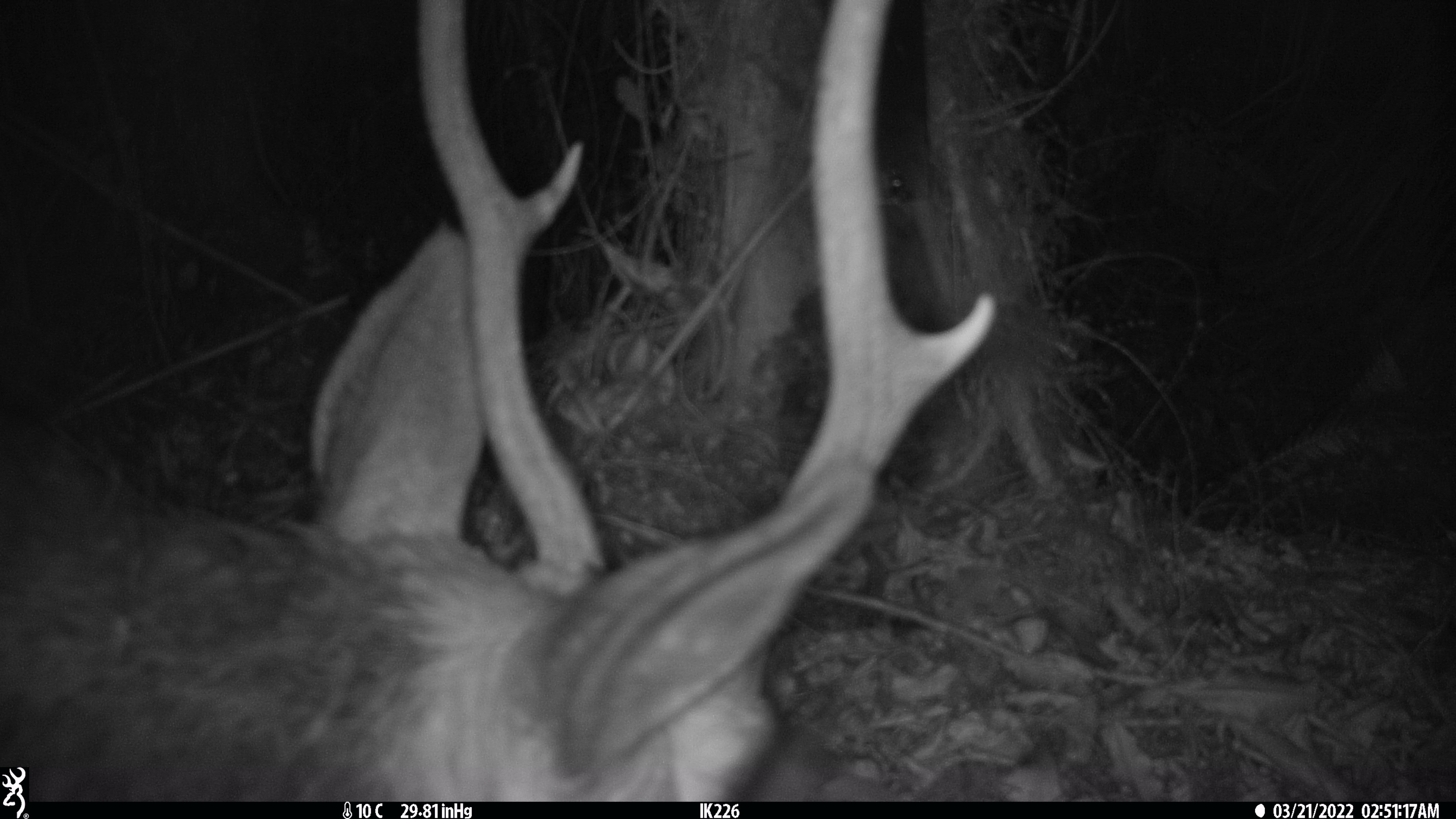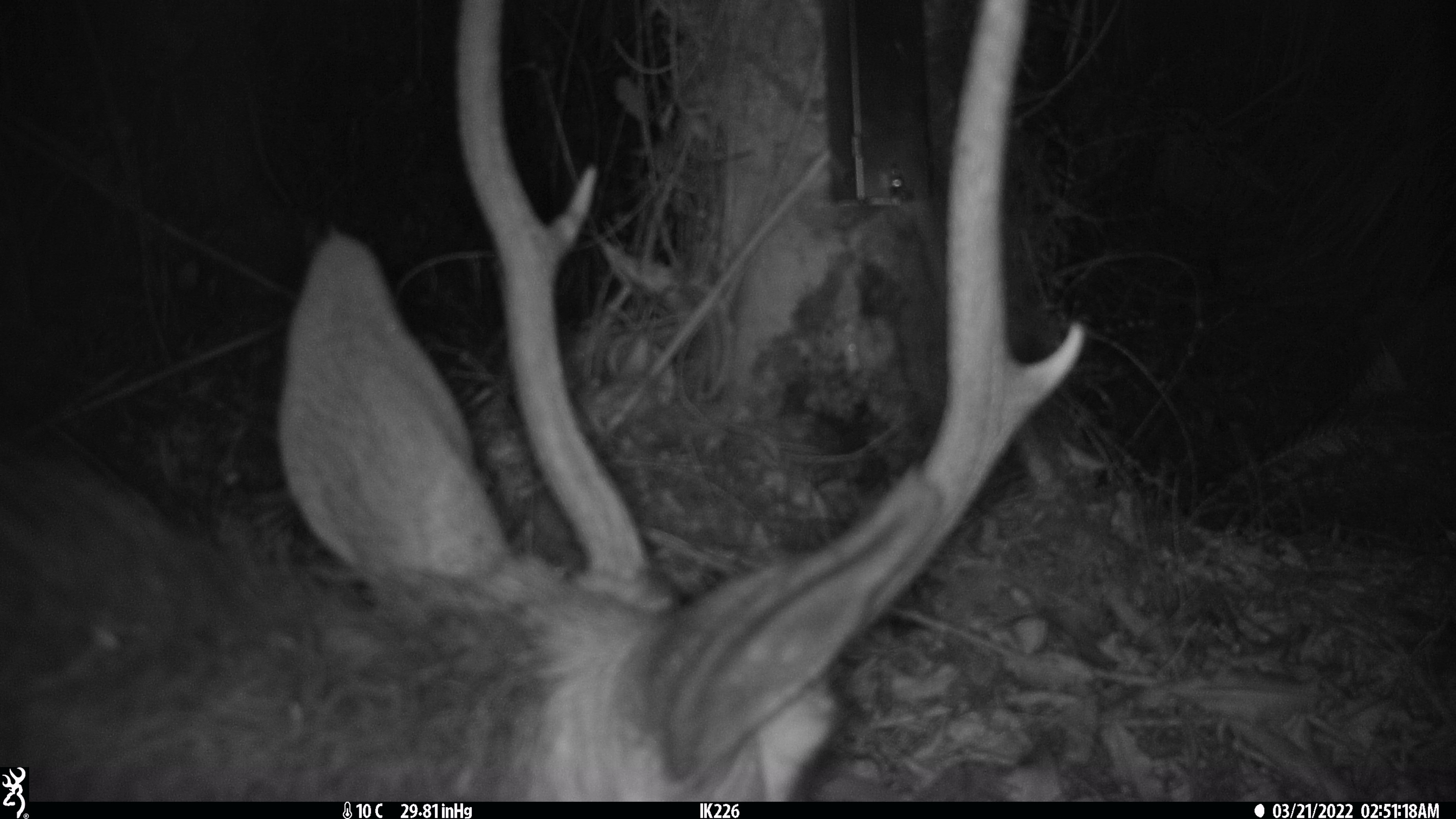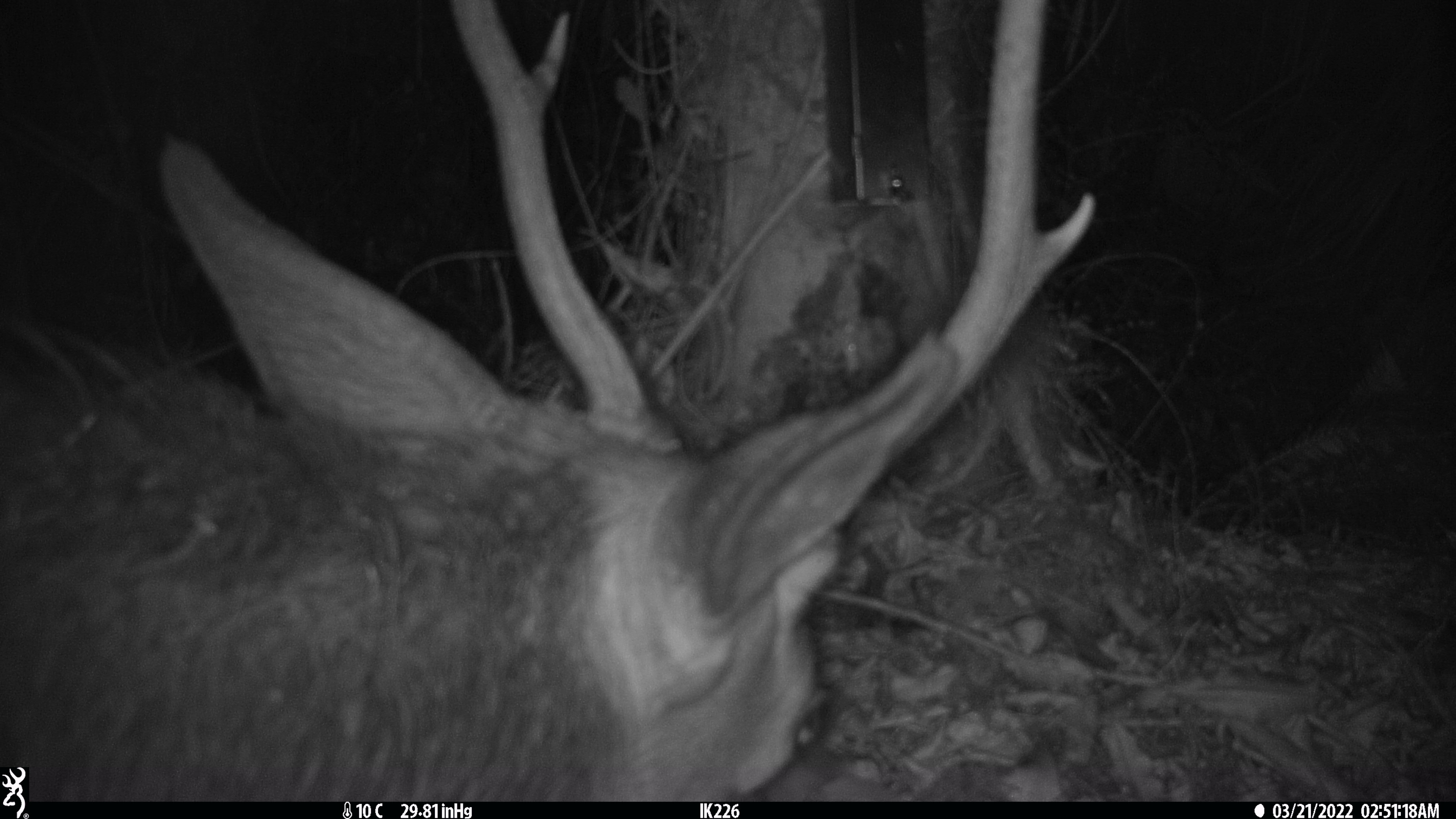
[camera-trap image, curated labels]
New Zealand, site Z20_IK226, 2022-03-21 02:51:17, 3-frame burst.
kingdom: Animalia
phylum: Chordata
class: Mammalia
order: Artiodactyla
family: Cervidae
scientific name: Cervidae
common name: deer